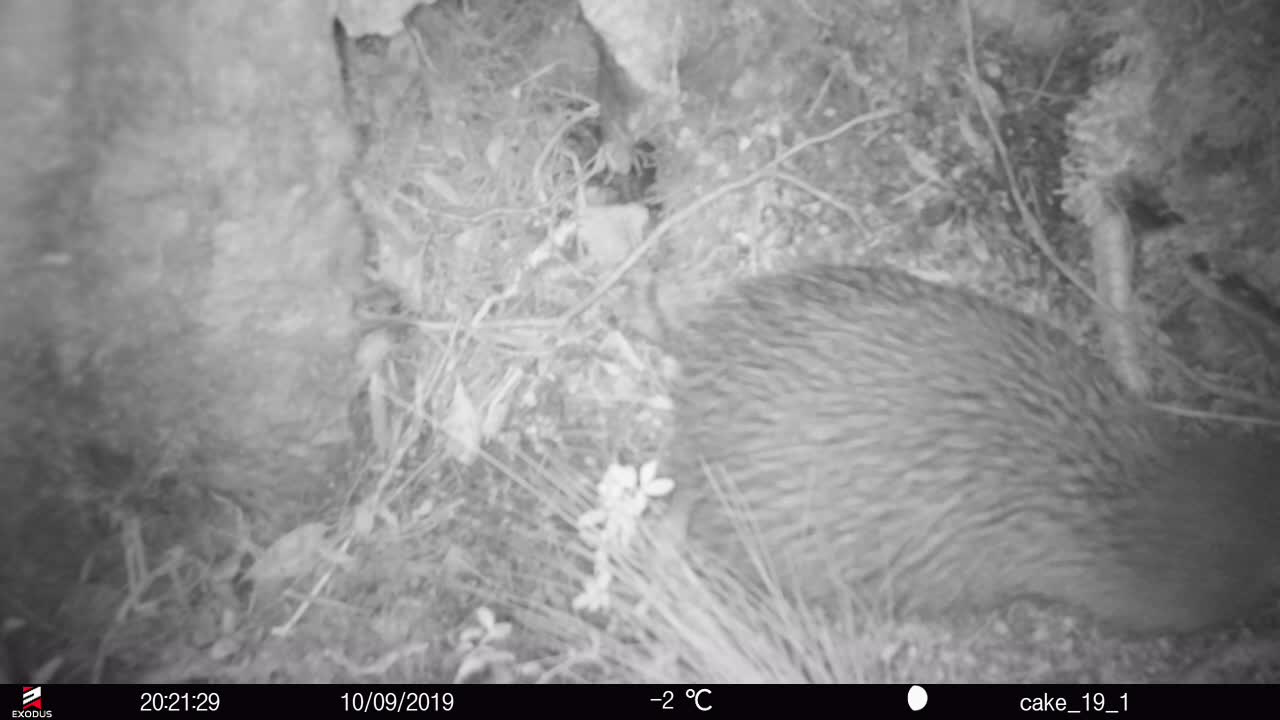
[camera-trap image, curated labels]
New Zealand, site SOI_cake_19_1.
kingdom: Animalia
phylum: Chordata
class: Aves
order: Apterygiformes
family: Apterygidae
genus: Apteryx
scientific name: Apteryx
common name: kiwi